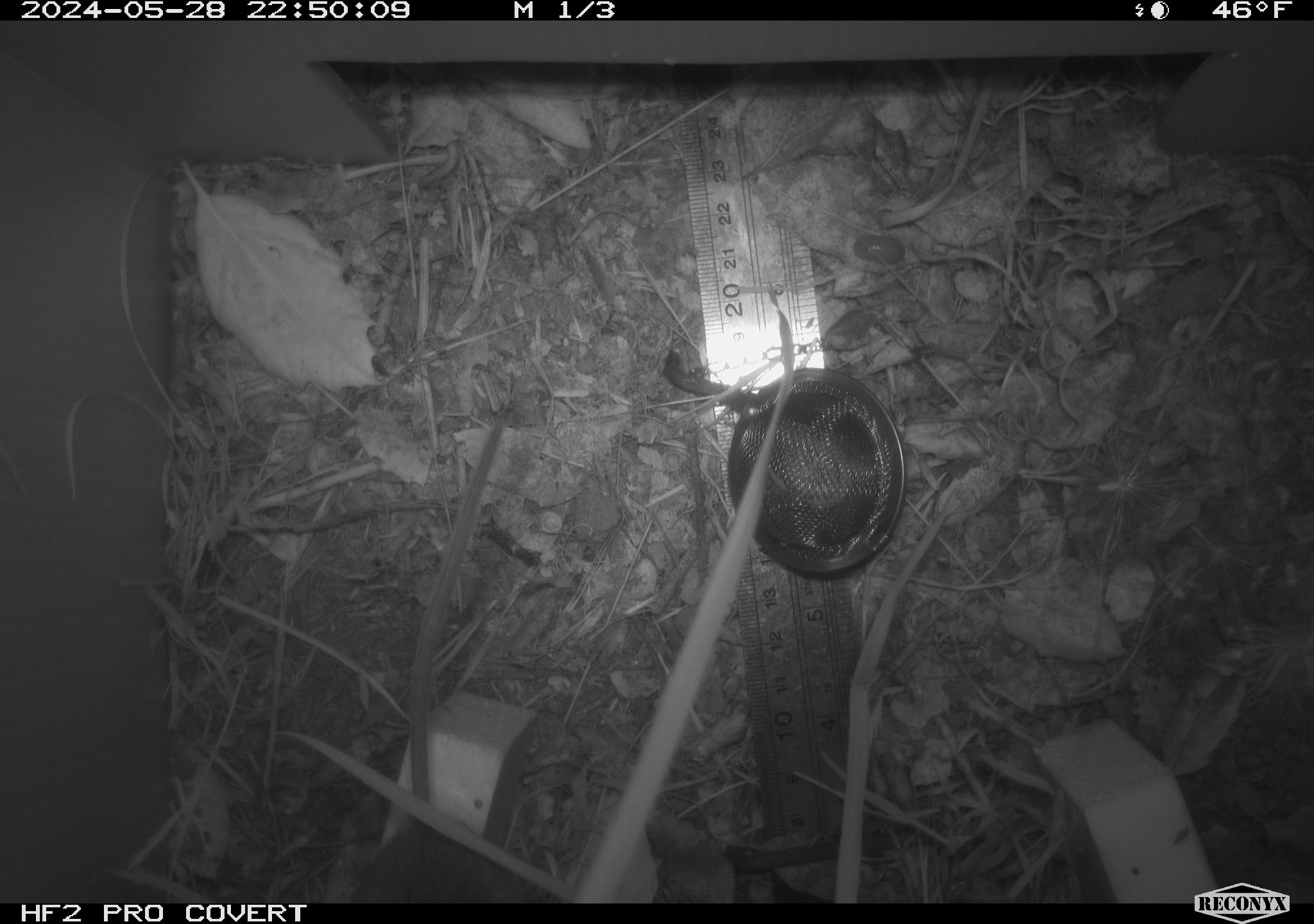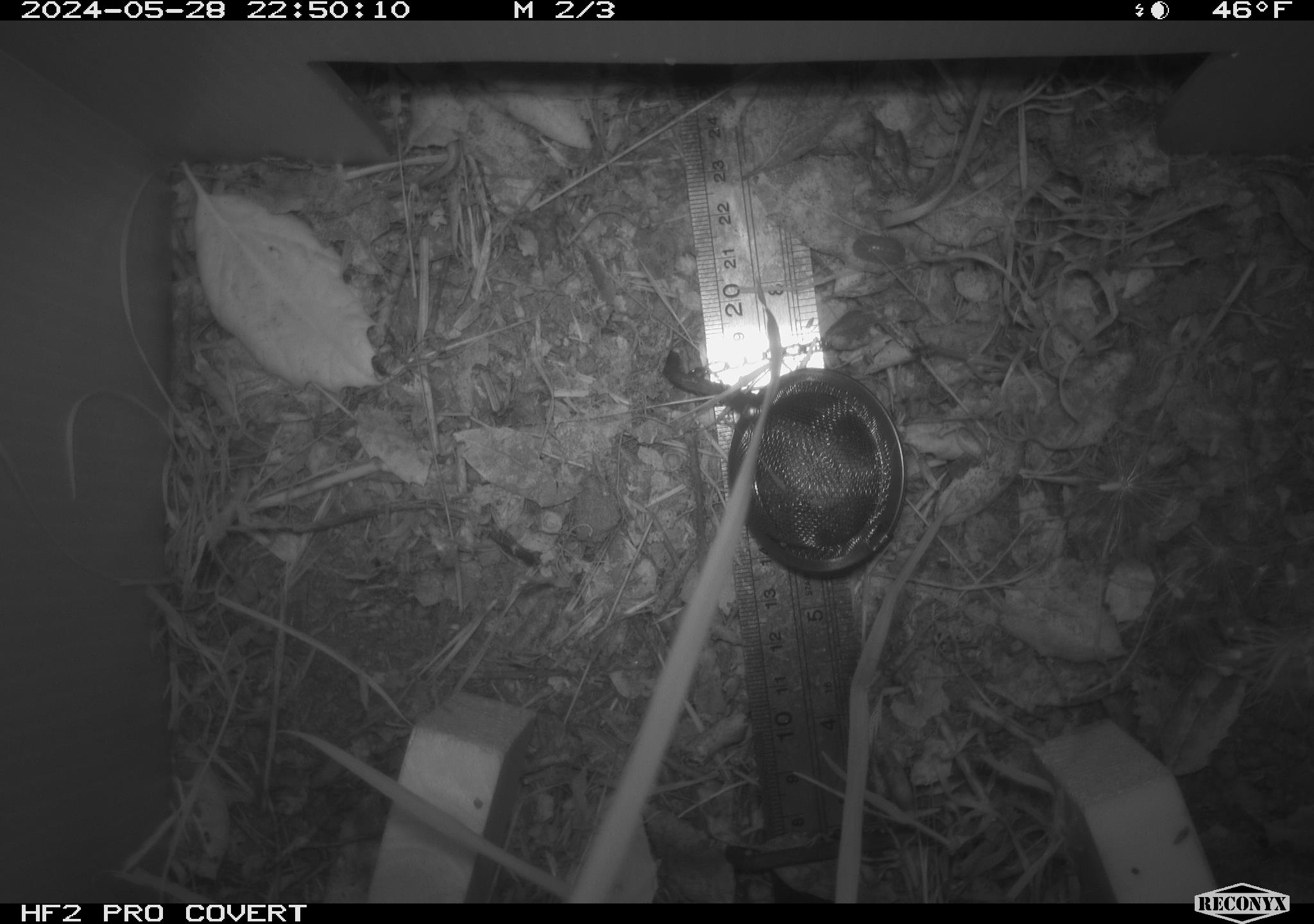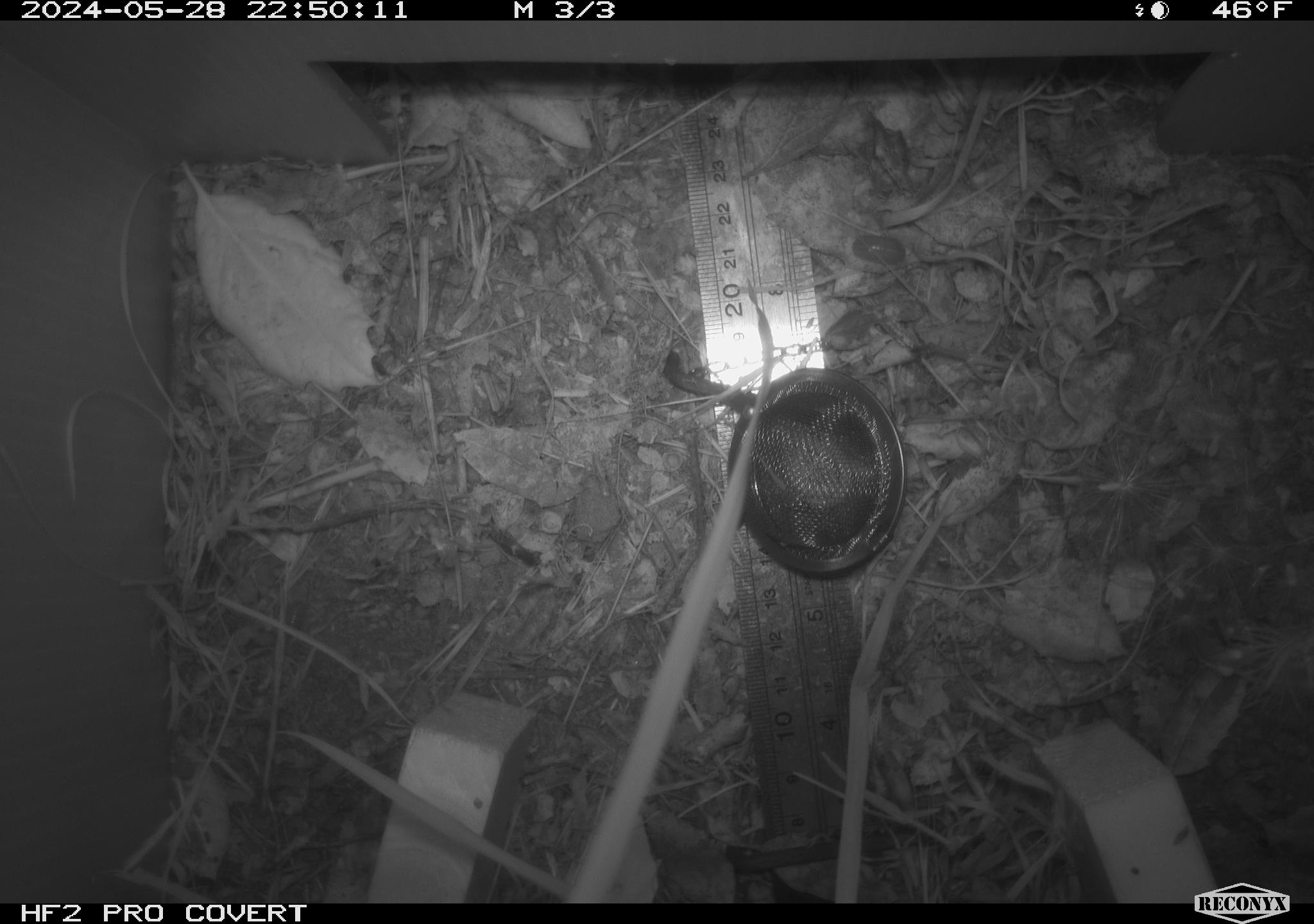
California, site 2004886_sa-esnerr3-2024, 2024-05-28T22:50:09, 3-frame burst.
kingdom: Animalia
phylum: Chordata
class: Mammalia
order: Rodentia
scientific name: Rodentia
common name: rodent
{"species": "rodent (Rodentia)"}